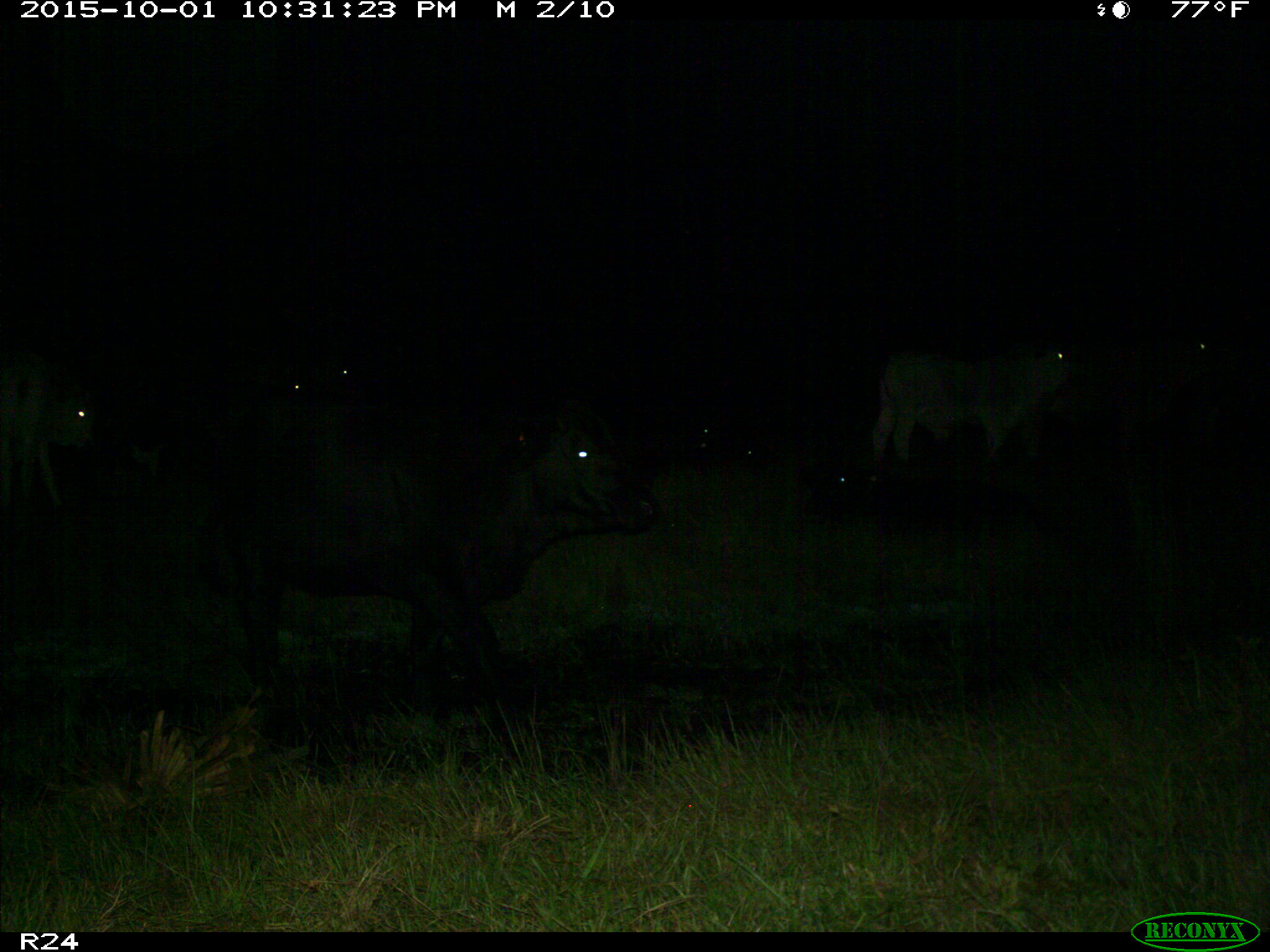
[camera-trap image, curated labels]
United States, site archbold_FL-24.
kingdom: Animalia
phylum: Chordata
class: Mammalia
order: Artiodactyla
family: Bovidae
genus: Bos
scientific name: Bos taurus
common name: domestic cow